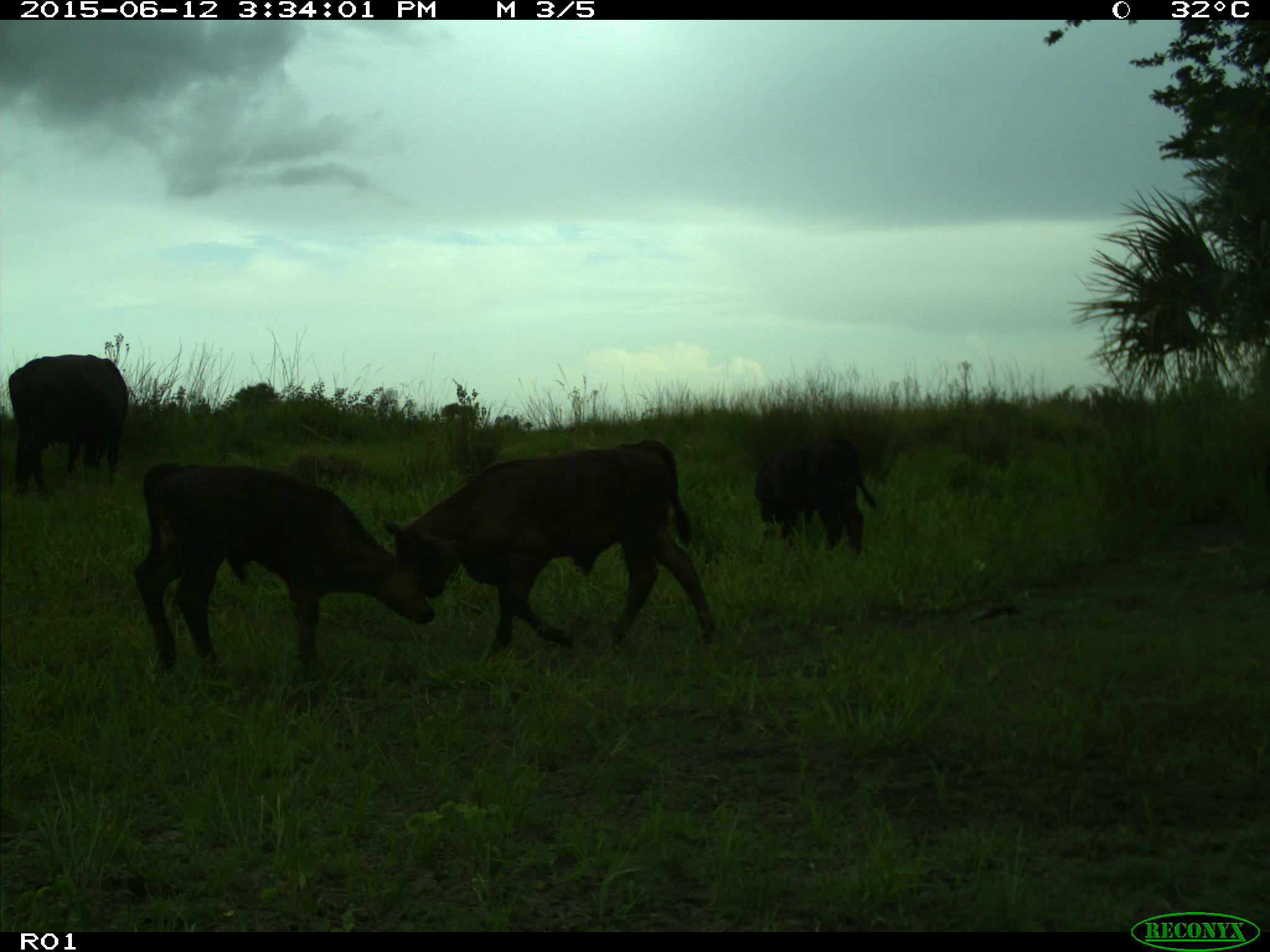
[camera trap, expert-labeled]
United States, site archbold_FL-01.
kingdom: Animalia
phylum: Chordata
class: Mammalia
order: Artiodactyla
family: Bovidae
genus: Bos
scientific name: Bos taurus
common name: domestic cow